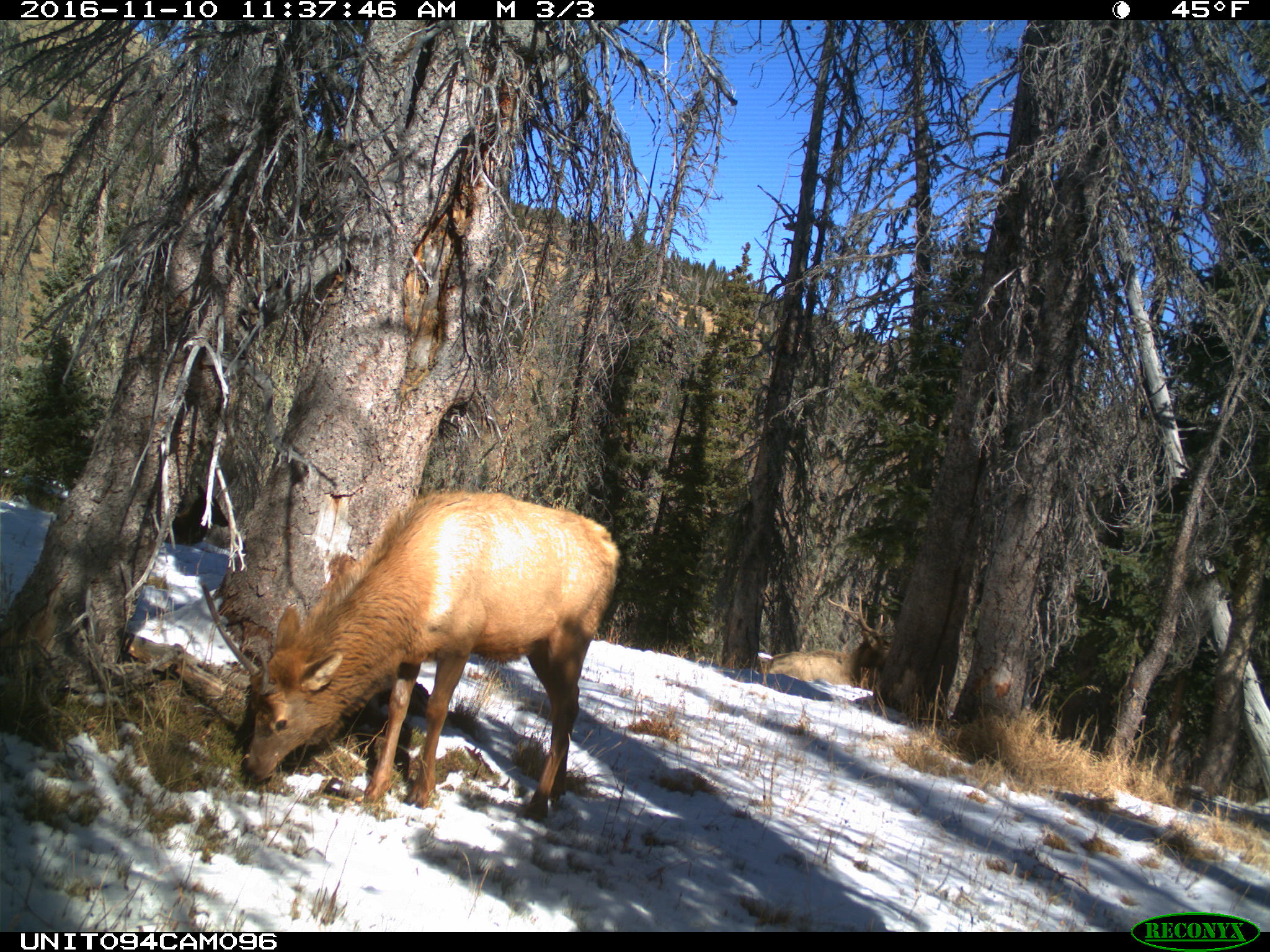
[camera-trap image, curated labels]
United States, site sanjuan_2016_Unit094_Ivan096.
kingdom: Animalia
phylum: Chordata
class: Mammalia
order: Artiodactyla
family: Cervidae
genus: Cervus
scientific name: Cervus elaphus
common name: red deer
Cervus elaphus (red deer).